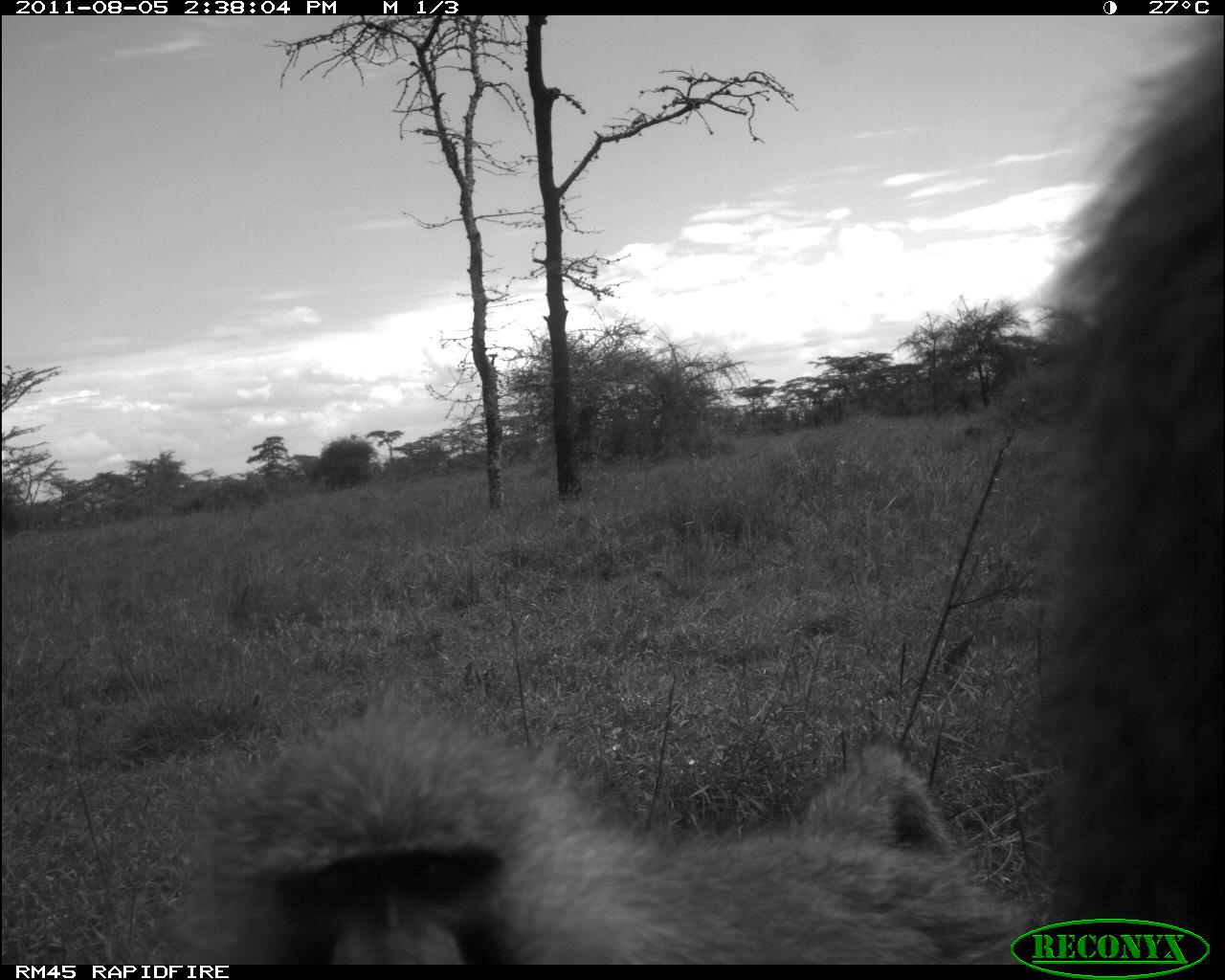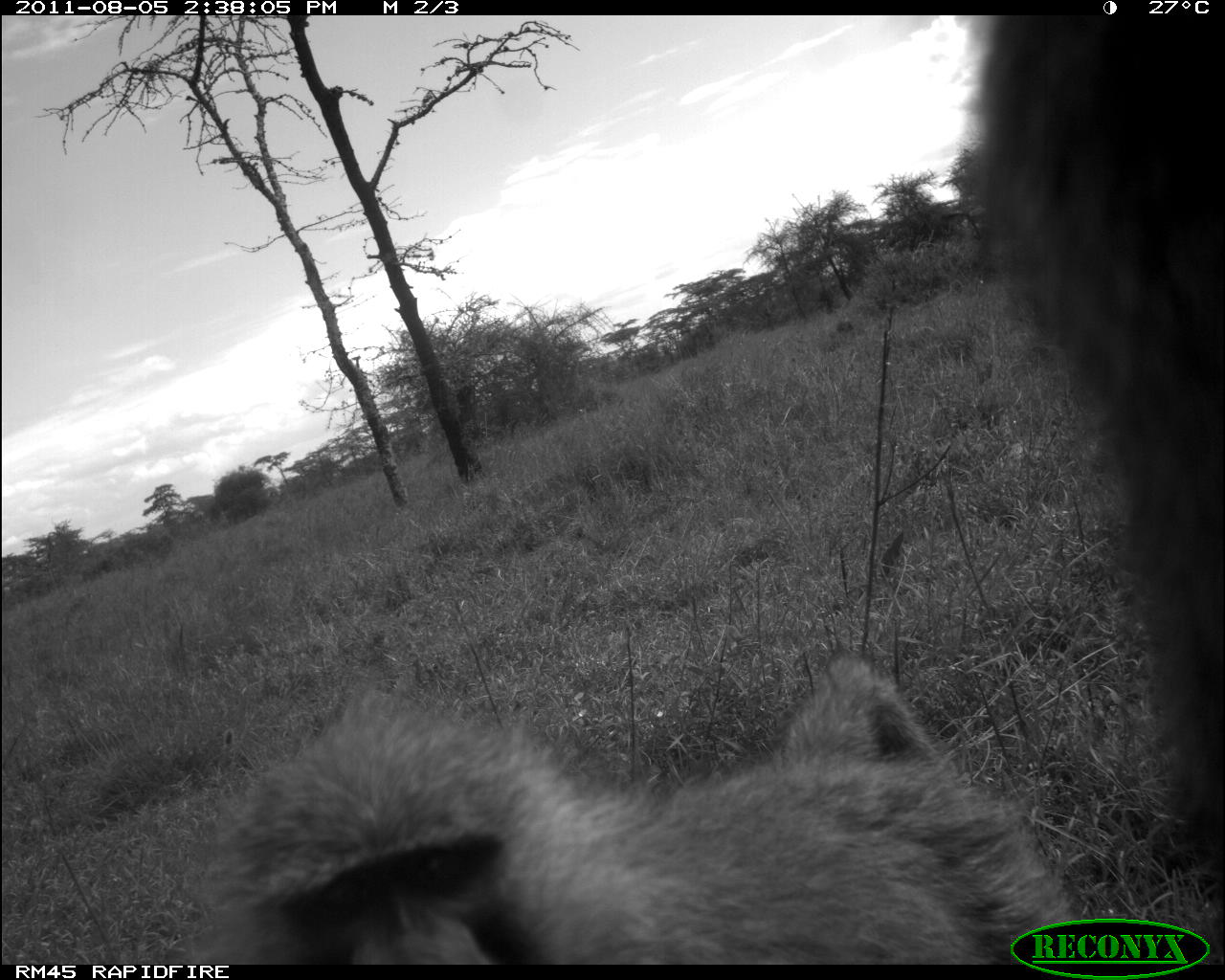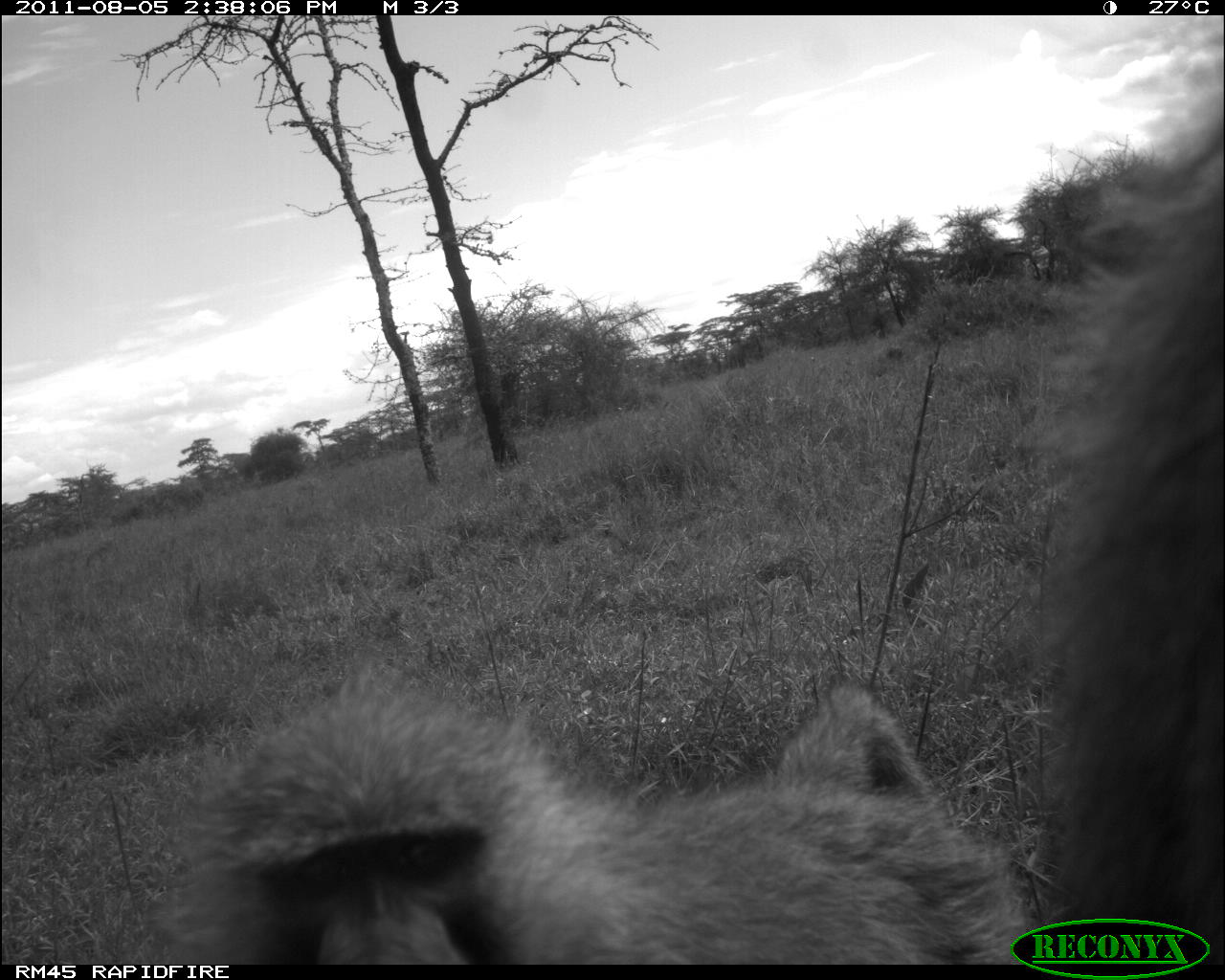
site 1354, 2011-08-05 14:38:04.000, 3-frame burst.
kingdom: Animalia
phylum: Chordata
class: Mammalia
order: Primates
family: Cercopithecidae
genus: Papio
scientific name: Papio anubis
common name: olive baboon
Papio anubis (olive baboon), count 2.